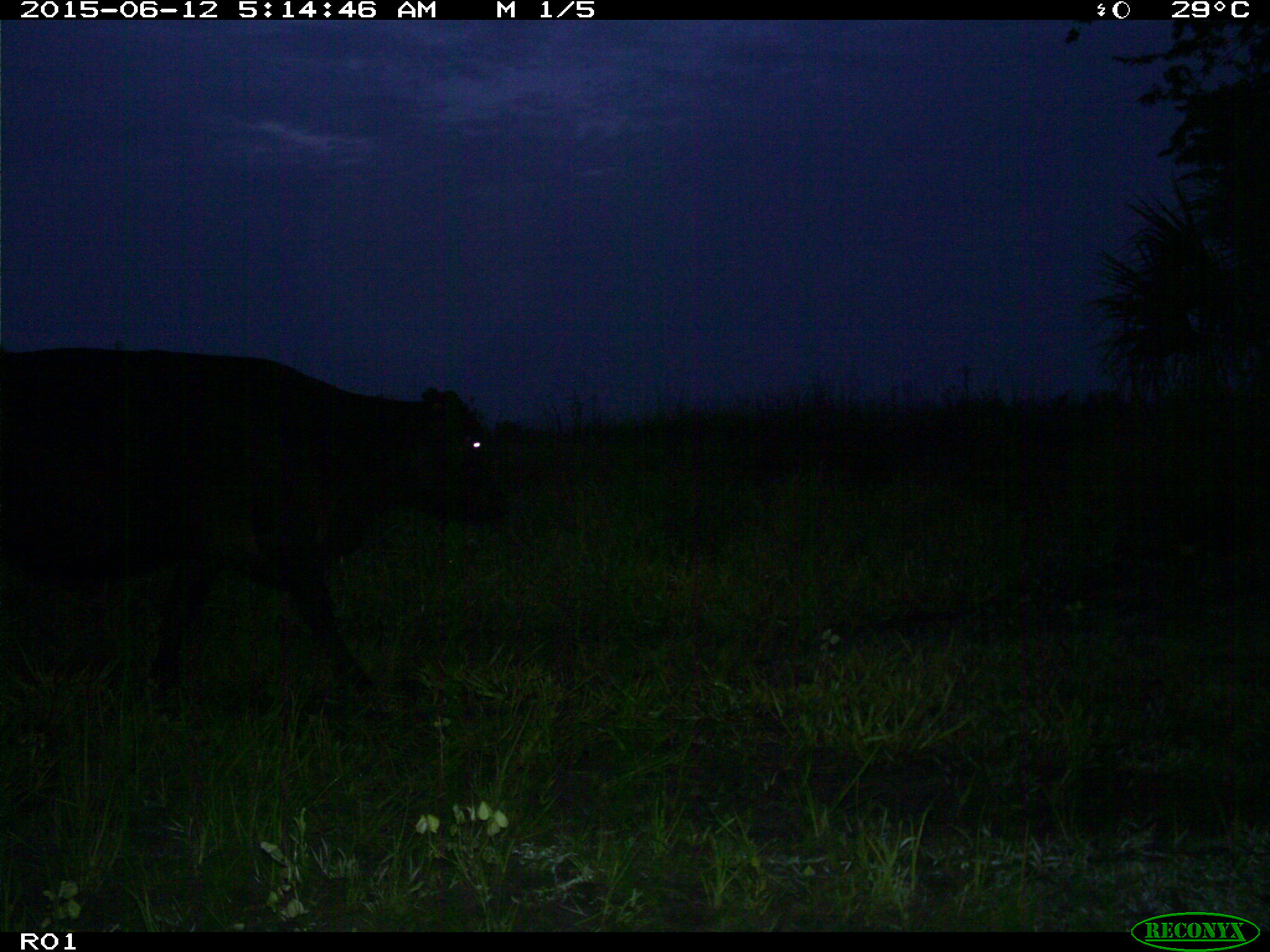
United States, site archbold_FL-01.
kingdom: Animalia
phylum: Chordata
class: Mammalia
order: Artiodactyla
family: Bovidae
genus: Bos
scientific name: Bos taurus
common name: domestic cow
Bos taurus (domestic cow).